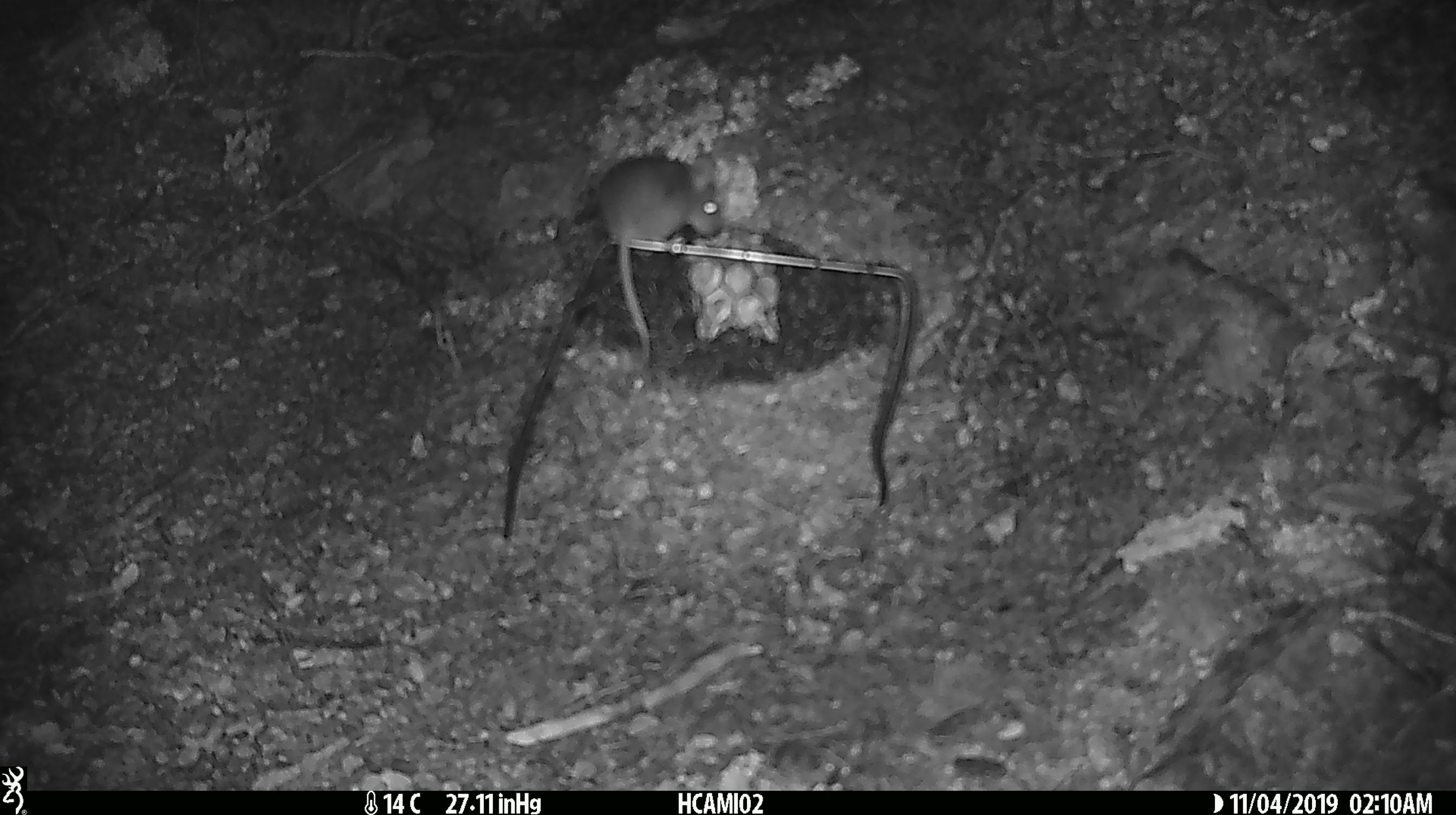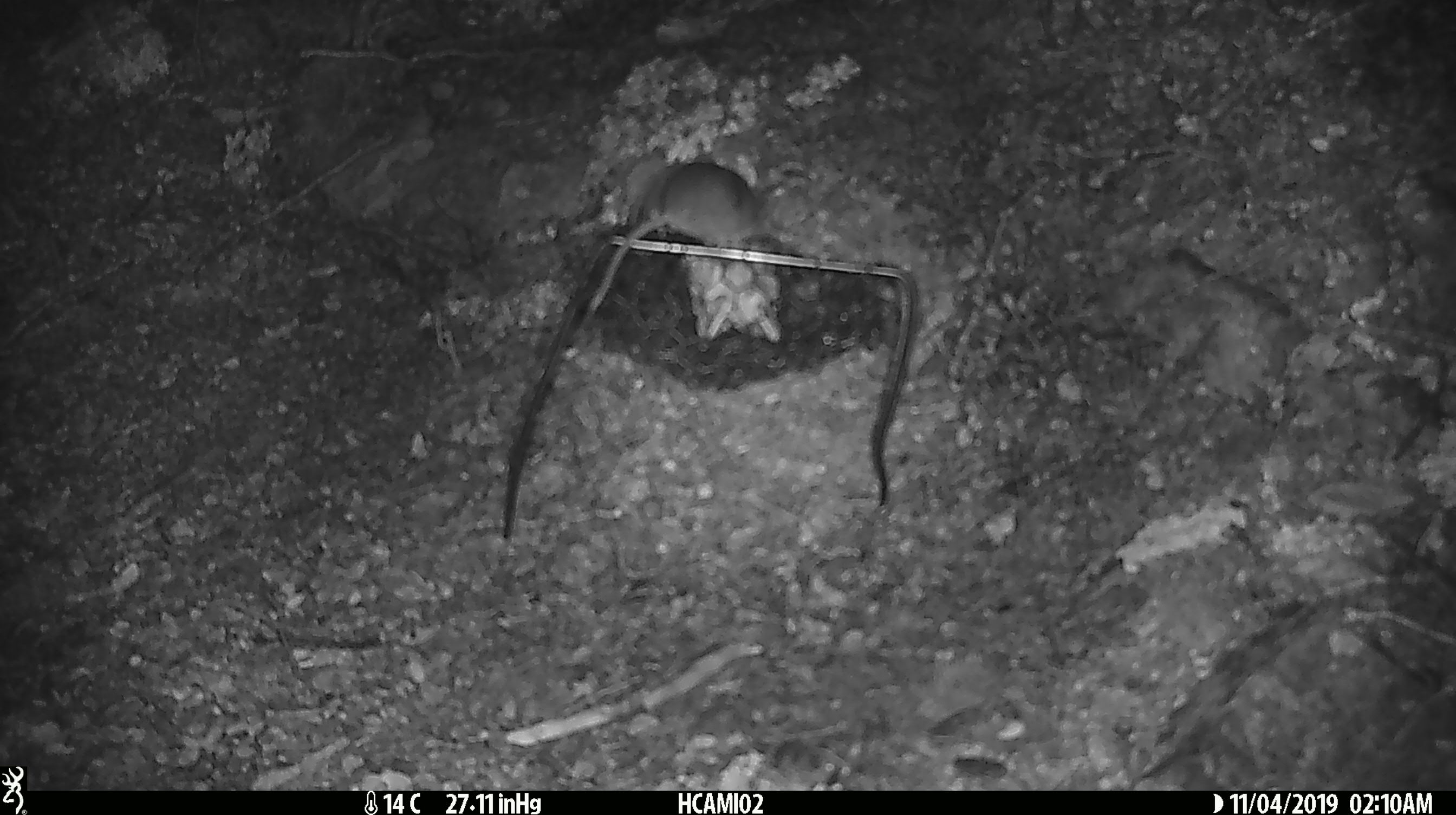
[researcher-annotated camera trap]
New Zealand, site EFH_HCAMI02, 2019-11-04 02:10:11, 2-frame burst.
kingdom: Animalia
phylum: Chordata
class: Mammalia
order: Rodentia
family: Muridae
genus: Mus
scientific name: Mus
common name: mouse